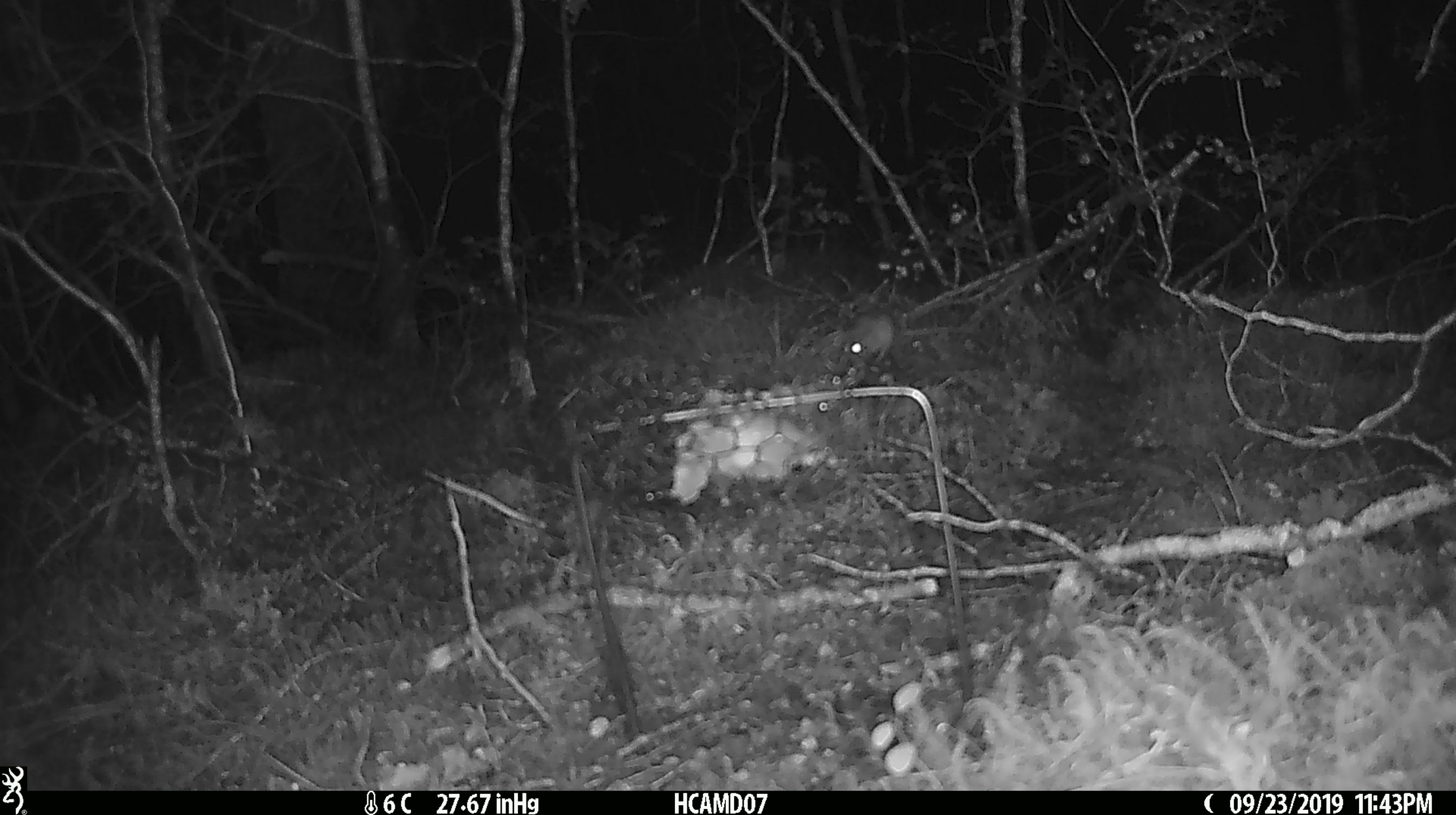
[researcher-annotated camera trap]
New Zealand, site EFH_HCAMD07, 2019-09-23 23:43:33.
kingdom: Animalia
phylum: Chordata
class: Mammalia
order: Rodentia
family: Muridae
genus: Mus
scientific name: Mus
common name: mouse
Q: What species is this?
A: Mouse (Mus).